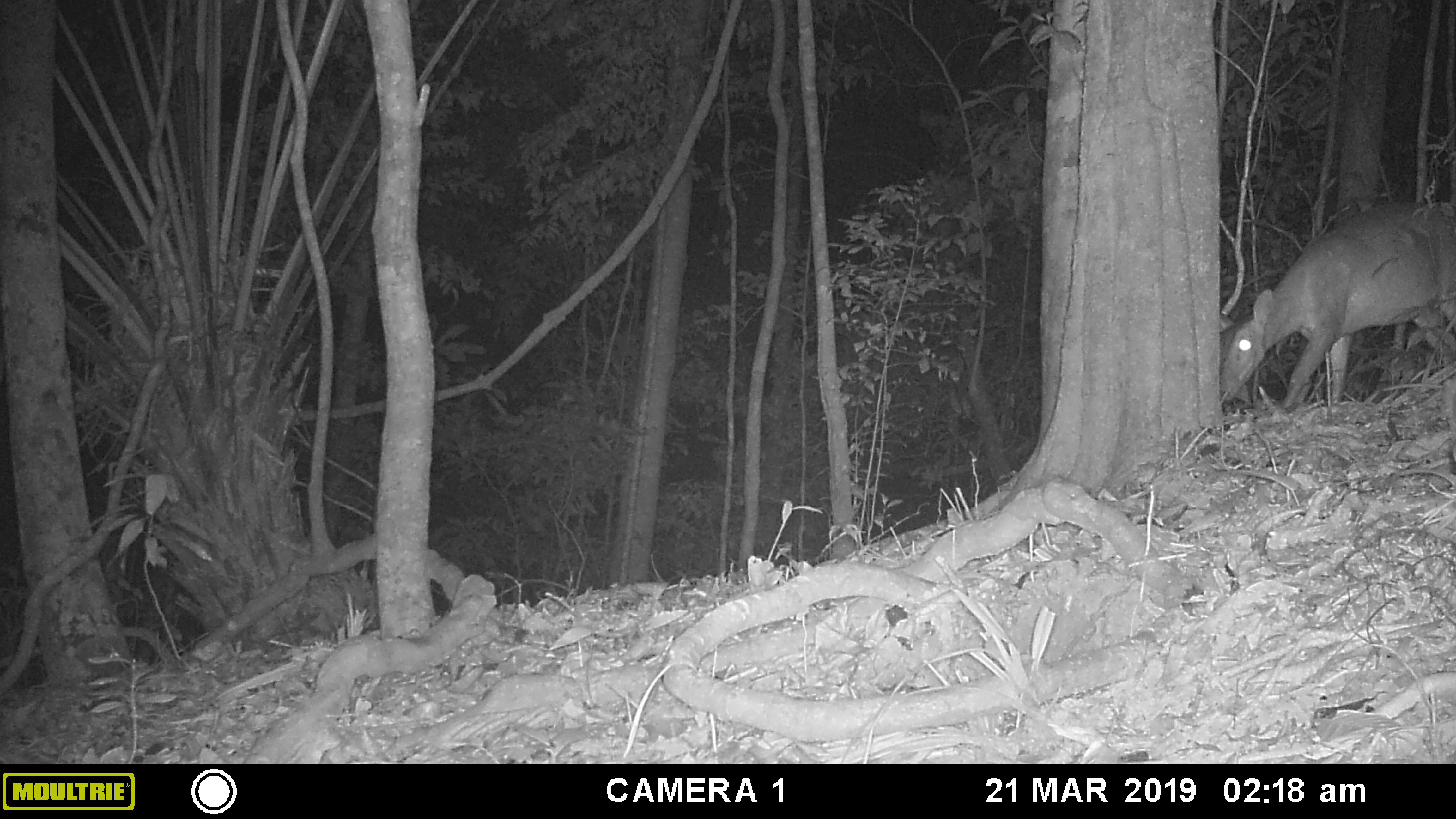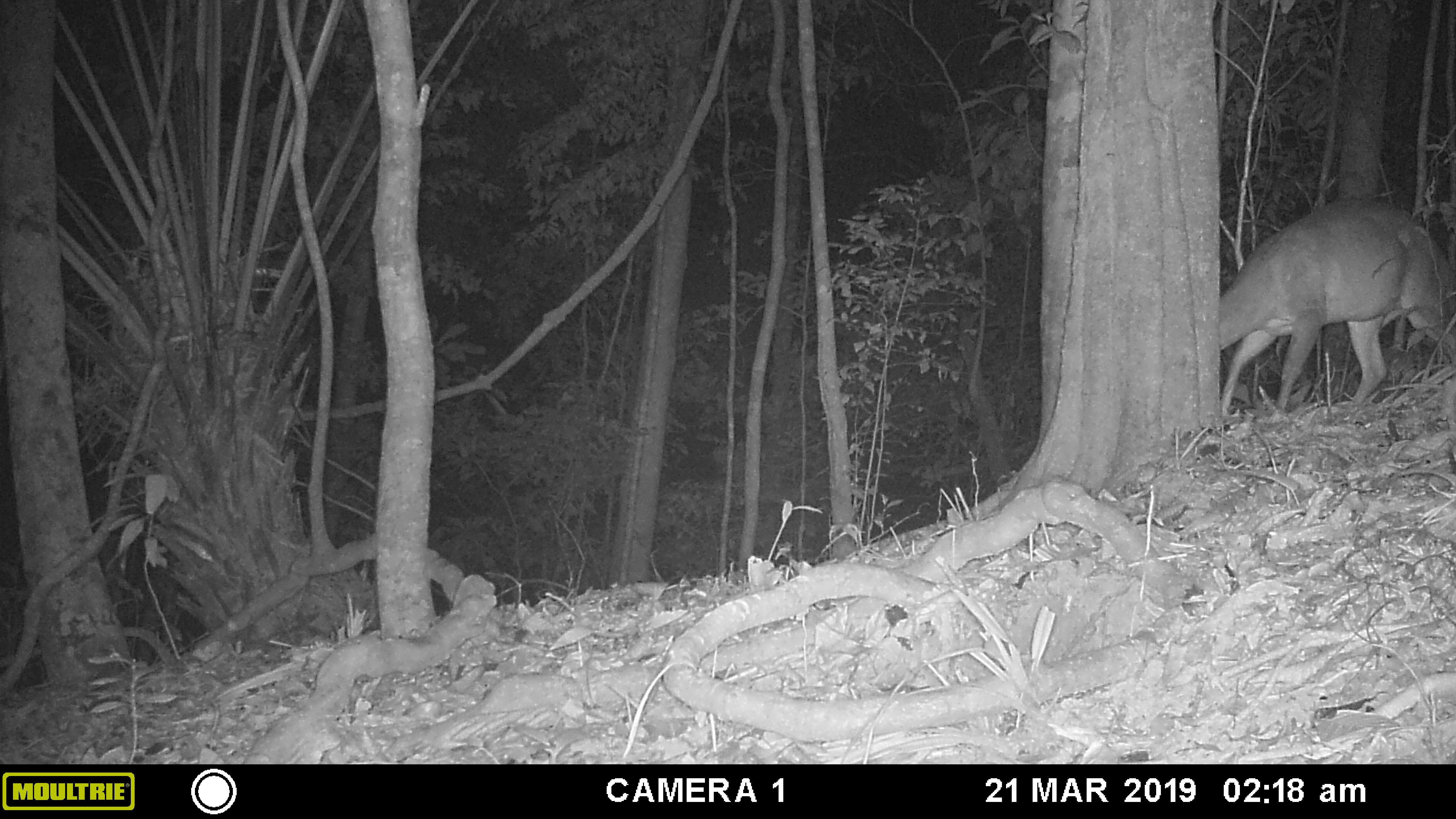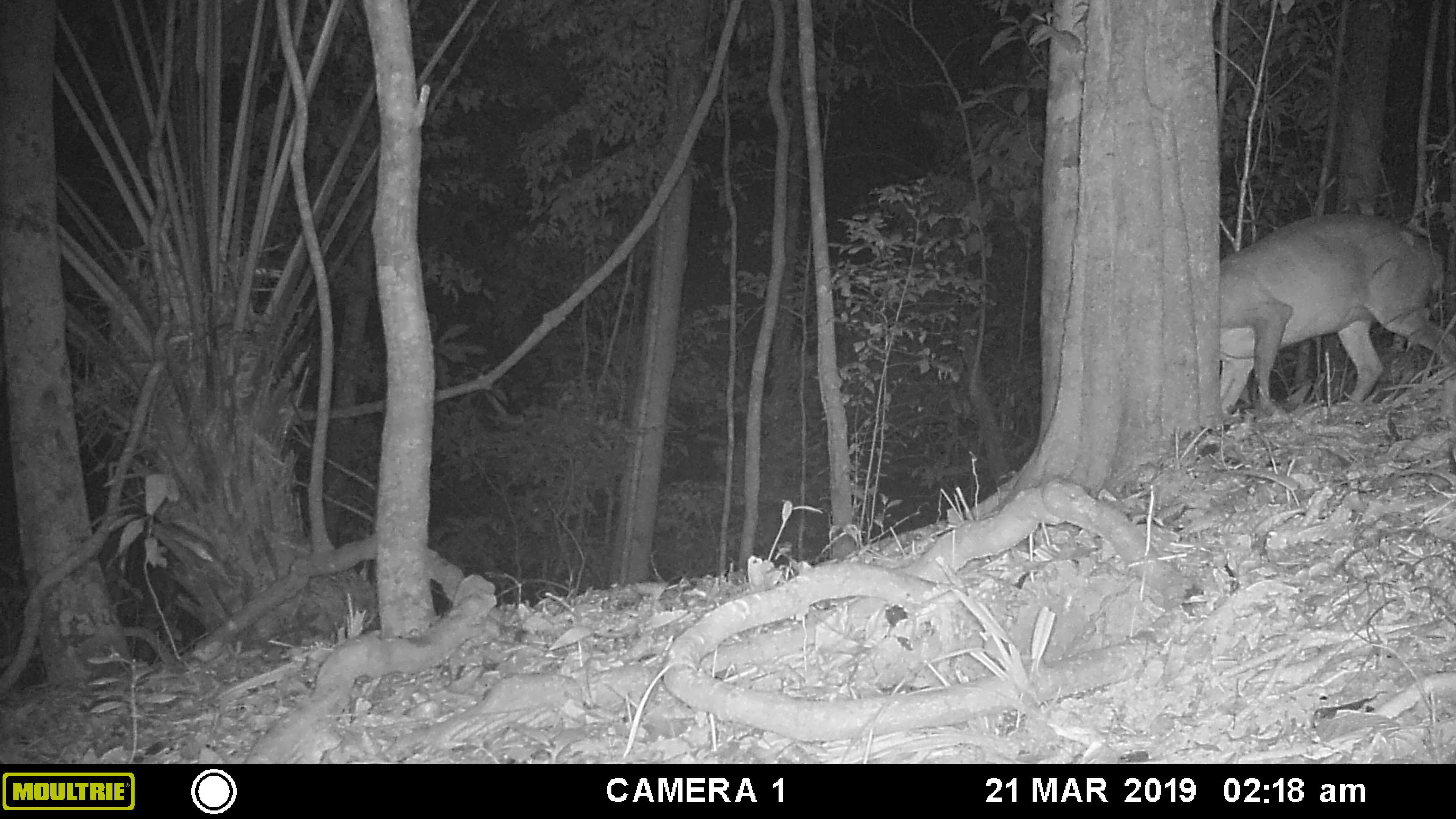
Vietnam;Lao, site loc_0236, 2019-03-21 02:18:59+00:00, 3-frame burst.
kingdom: Animalia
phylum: Chordata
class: Mammalia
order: Artiodactyla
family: Cervidae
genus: Muntiacus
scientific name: Muntiacus vuquangensis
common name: large-antlered muntjac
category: large antlered muntjac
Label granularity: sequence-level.